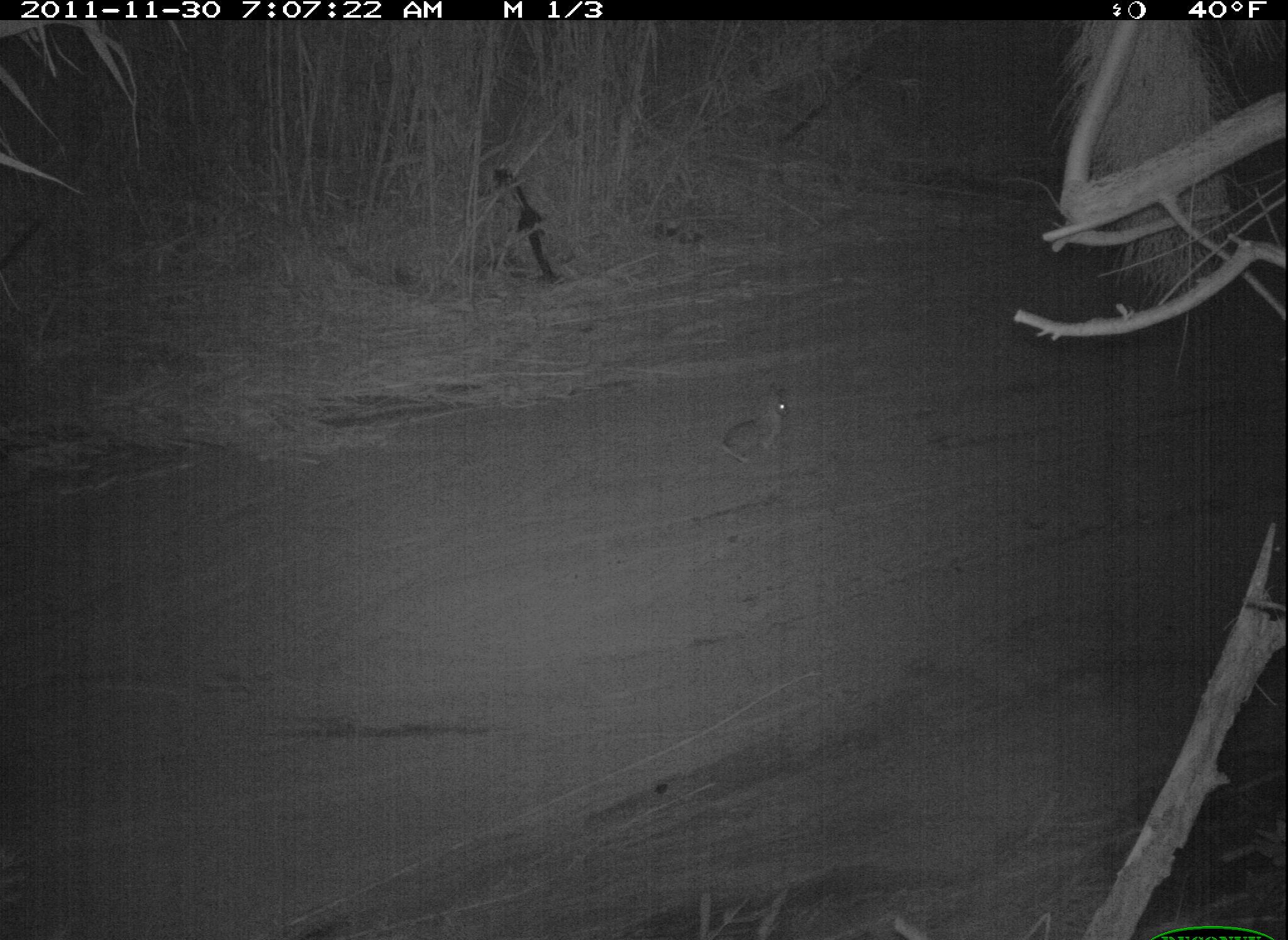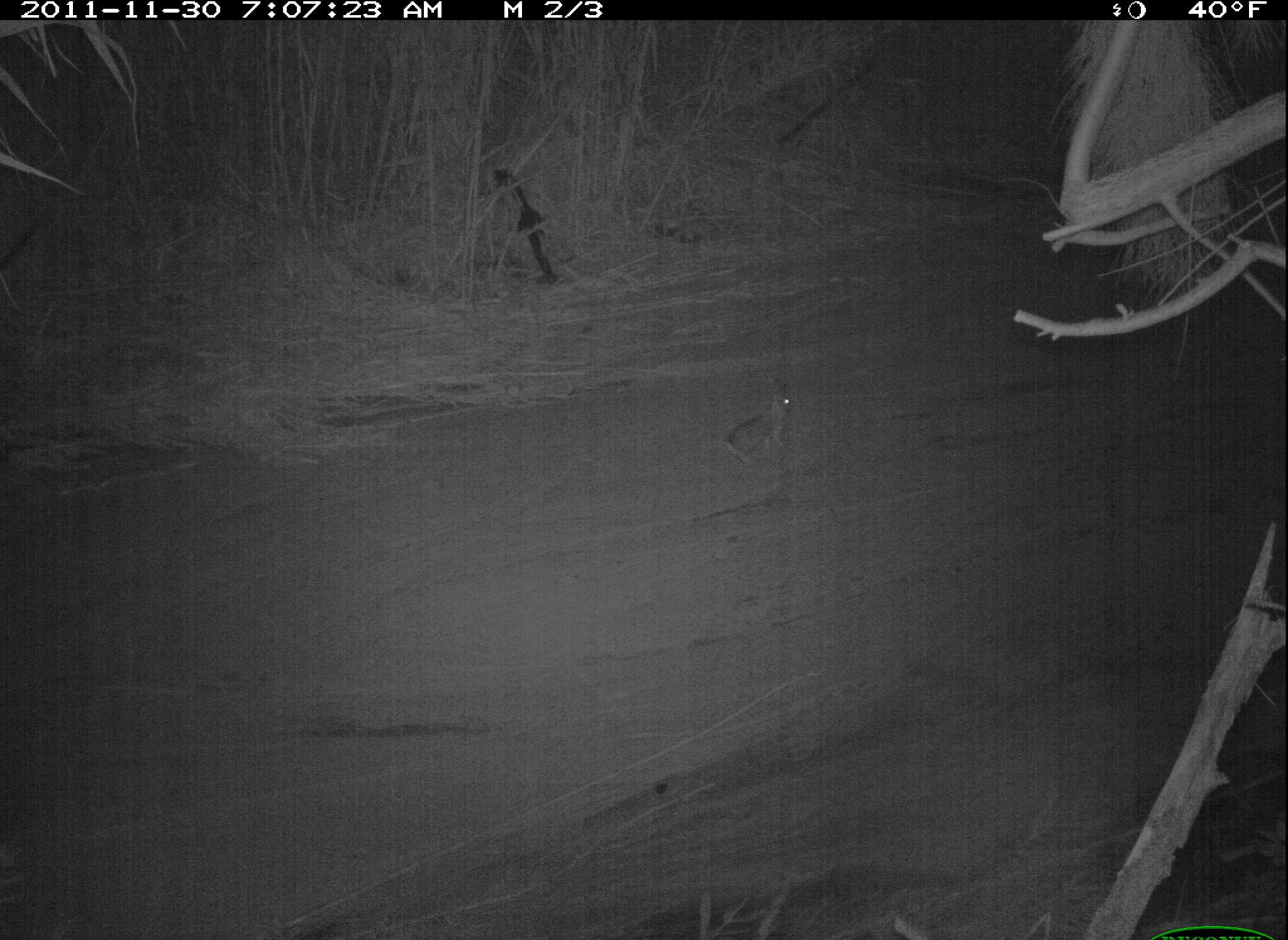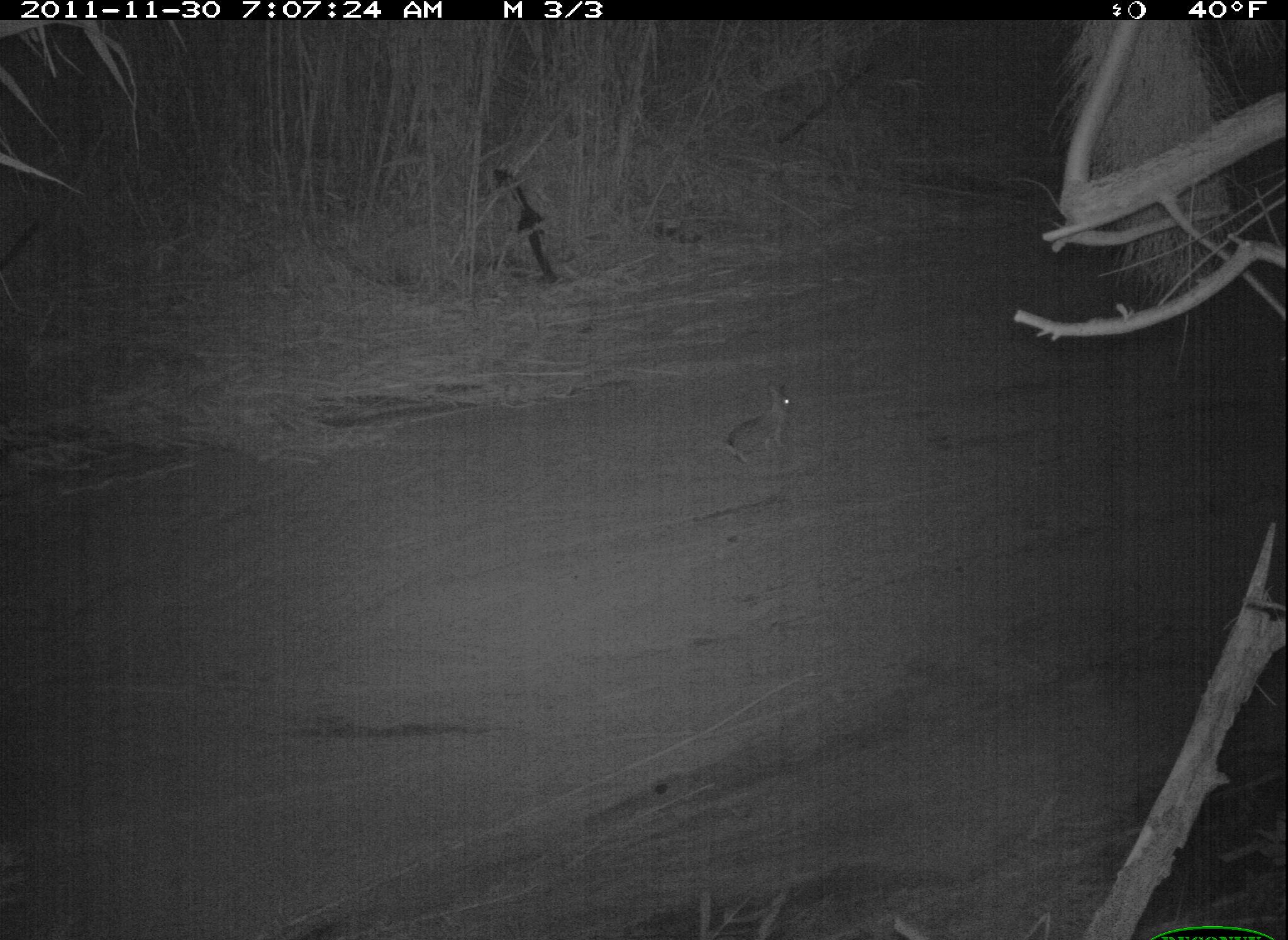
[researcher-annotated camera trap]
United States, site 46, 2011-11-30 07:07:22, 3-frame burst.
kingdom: Animalia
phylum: Chordata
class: Mammalia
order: Lagomorpha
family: Leporidae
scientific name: Leporidae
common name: rabbits and hares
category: rabbit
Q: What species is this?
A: Rabbit (rabbits and hares) (Leporidae).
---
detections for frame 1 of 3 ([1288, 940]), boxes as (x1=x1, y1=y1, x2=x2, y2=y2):
rabbit: (x1=710, y1=375, x2=802, y2=472)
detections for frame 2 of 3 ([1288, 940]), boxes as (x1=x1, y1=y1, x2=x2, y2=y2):
rabbit: (x1=700, y1=366, x2=832, y2=485)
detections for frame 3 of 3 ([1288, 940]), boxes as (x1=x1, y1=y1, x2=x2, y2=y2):
rabbit: (x1=702, y1=375, x2=808, y2=474)